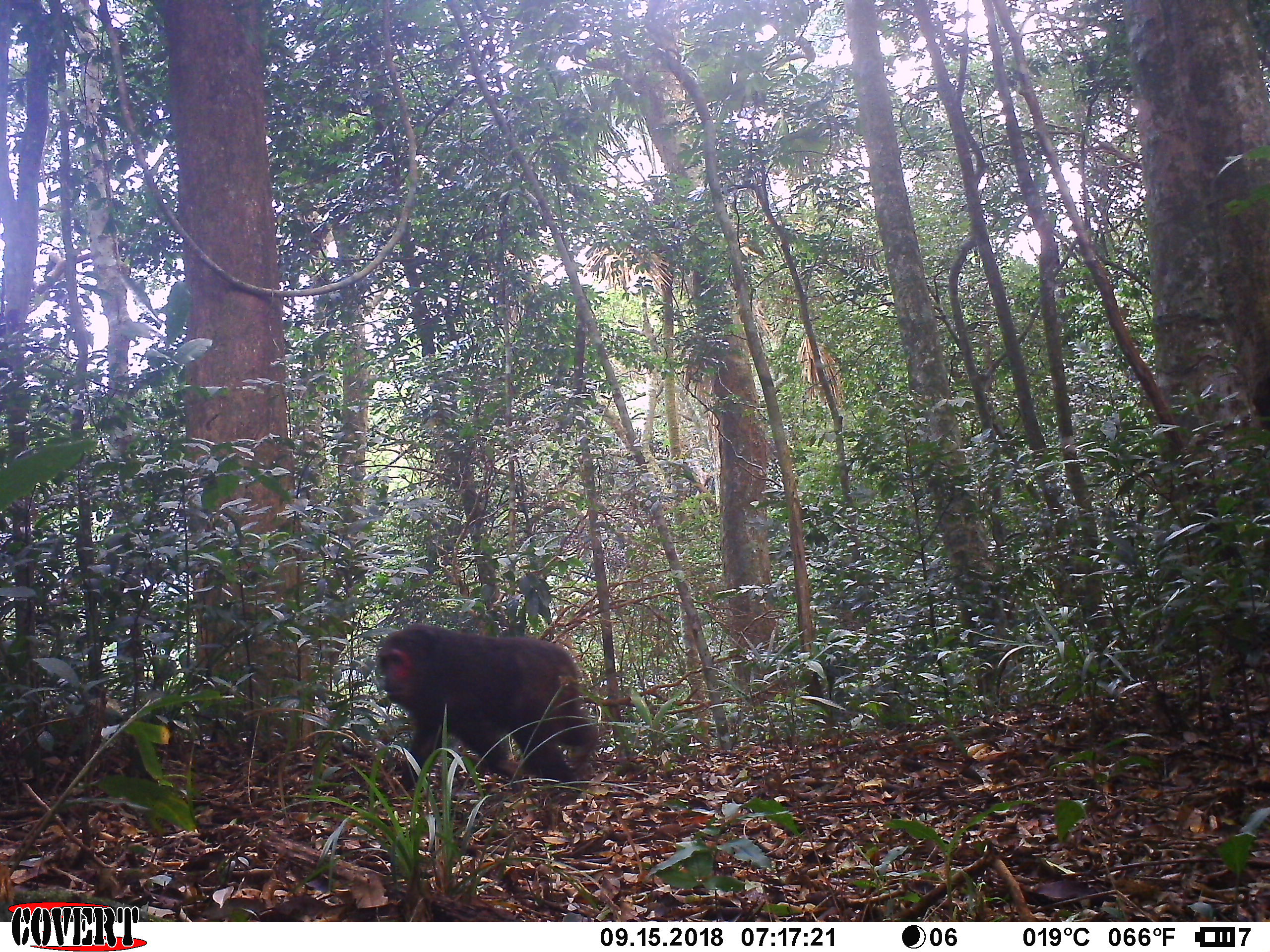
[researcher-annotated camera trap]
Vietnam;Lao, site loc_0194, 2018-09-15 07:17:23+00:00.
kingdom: Animalia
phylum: Chordata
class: Mammalia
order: Primates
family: Cercopithecidae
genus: Macaca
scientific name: Macaca arctoides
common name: stump-tailed macaque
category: stump tailed macaque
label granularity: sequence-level